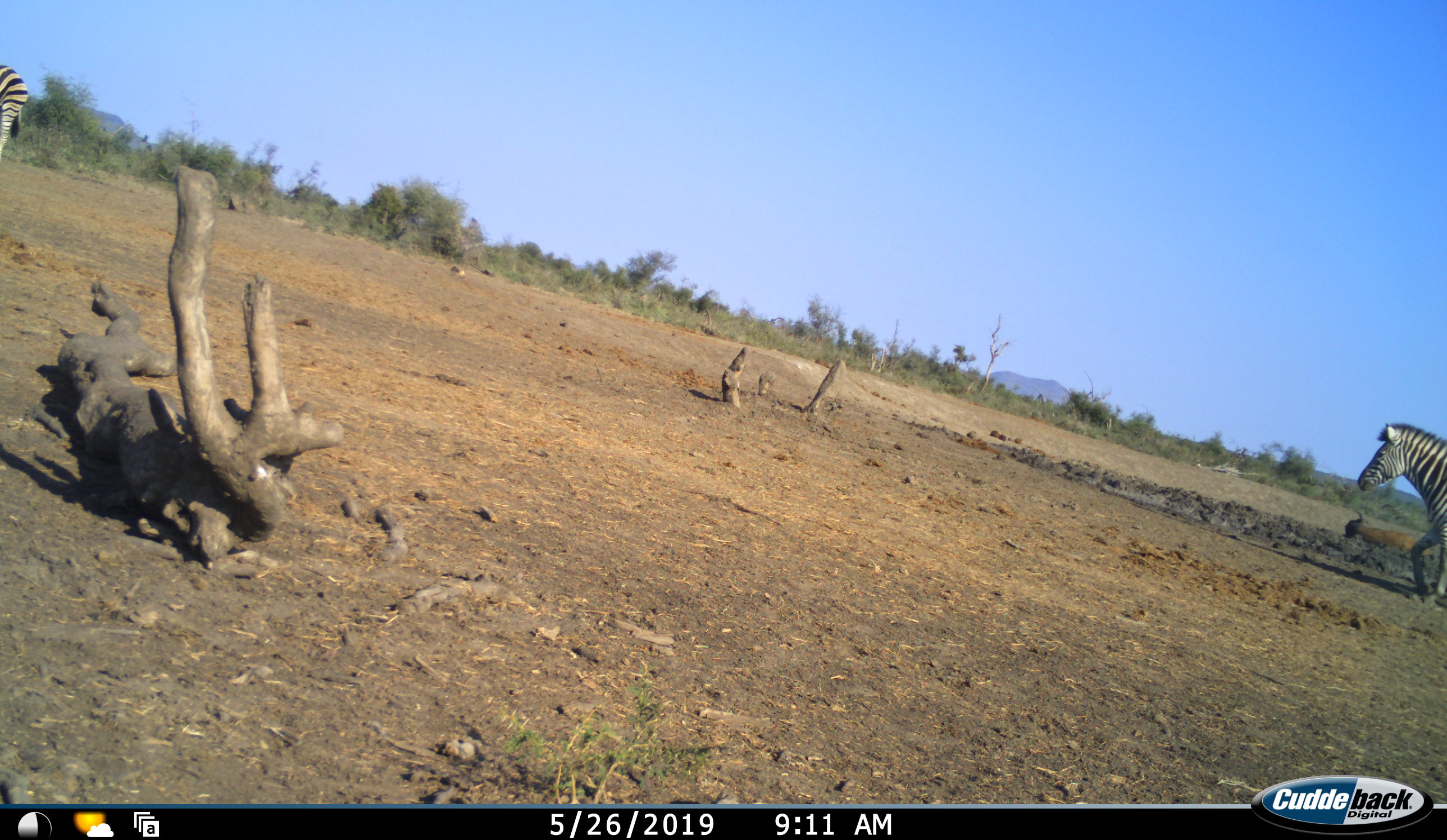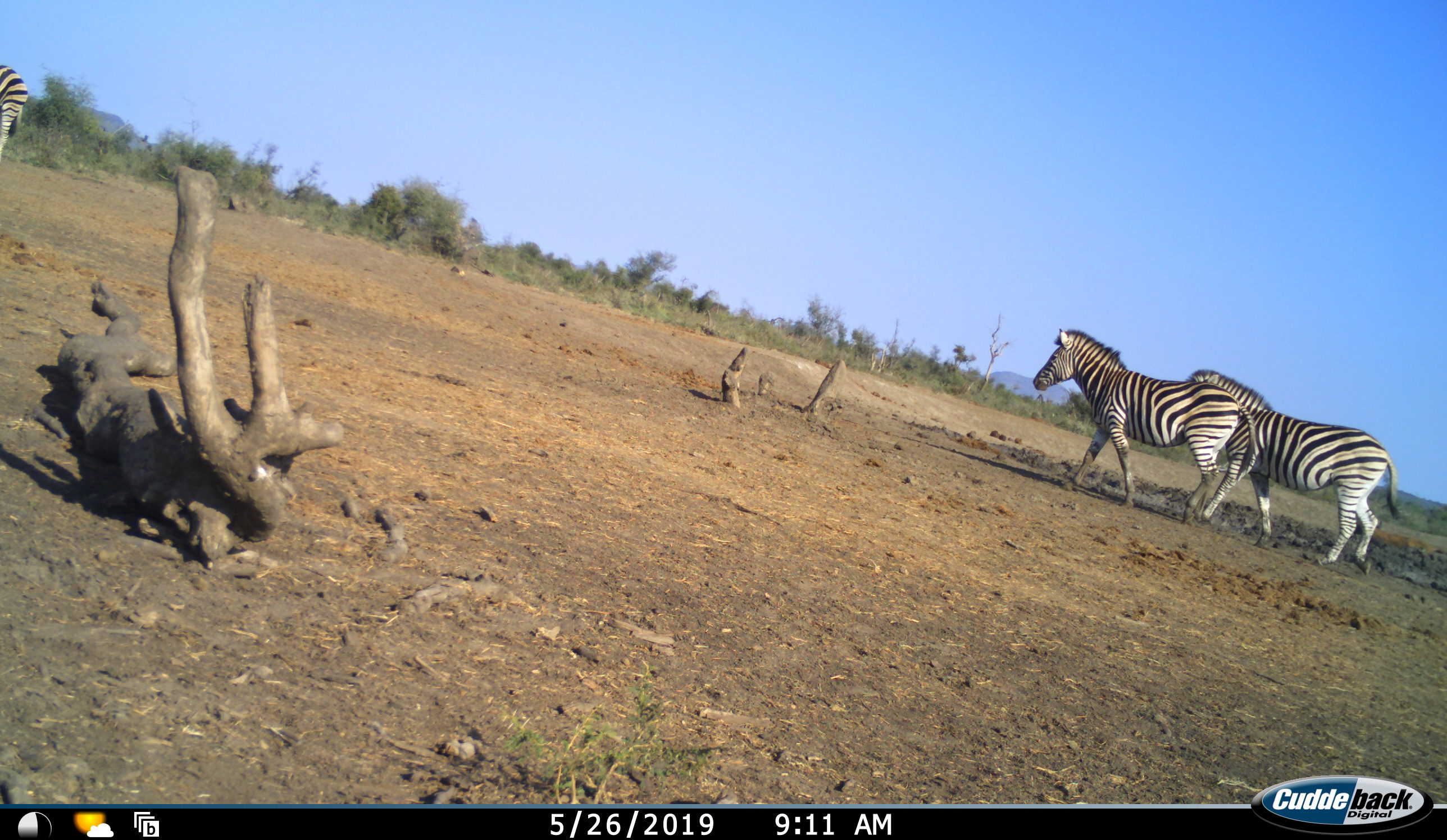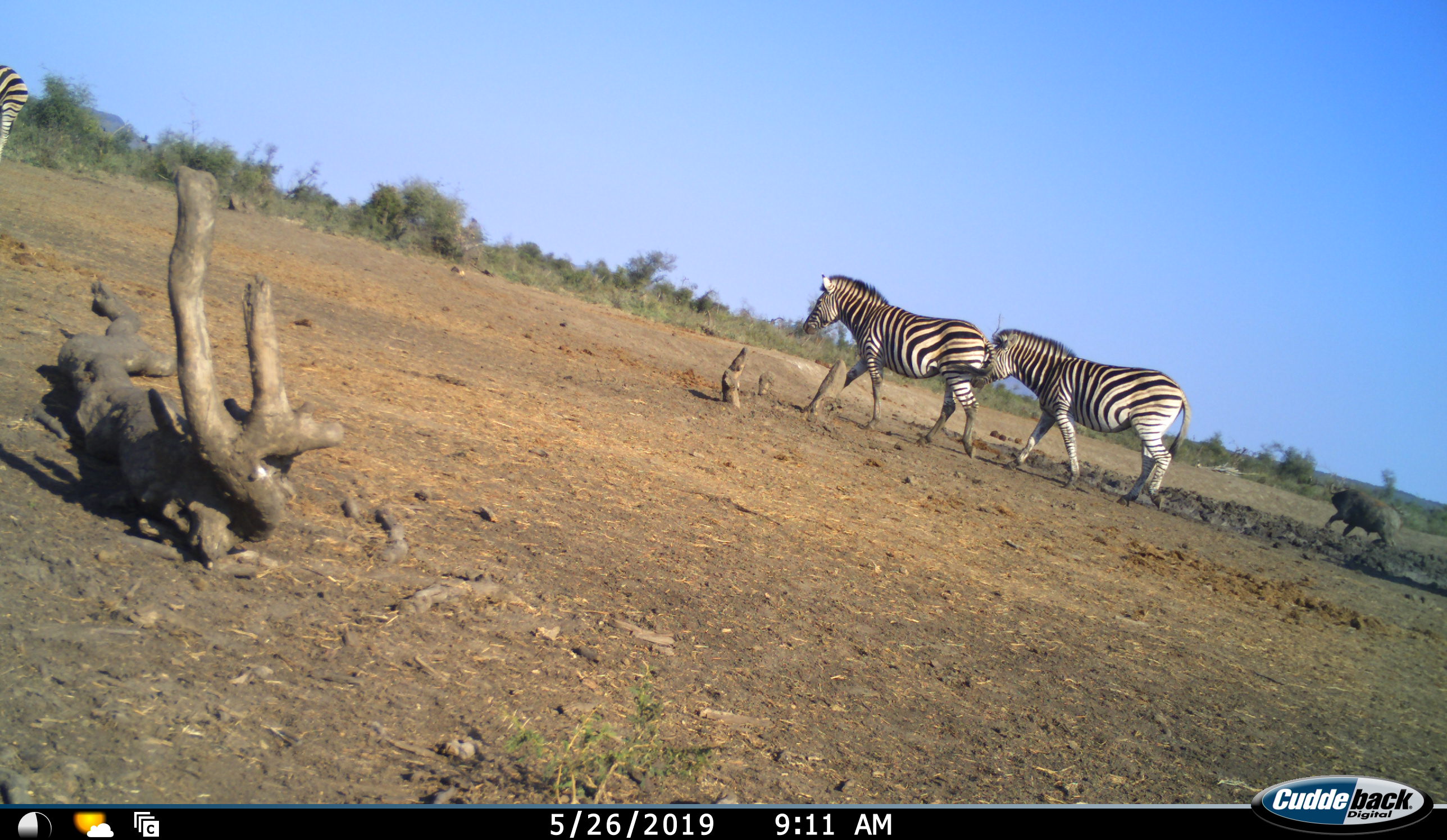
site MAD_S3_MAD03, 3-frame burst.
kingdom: Animalia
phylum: Chordata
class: Mammalia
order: Artiodactyla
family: Bovidae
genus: Syncerus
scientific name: Syncerus caffer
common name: african buffalo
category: buffalo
Buffalo (african buffalo) (Syncerus caffer), count 1. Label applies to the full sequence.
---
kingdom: Animalia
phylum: Chordata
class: Mammalia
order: Perissodactyla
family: Equidae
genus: Equus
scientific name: Equus quagga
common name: plains zebra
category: zebraplains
Zebraplains (plains zebra) (Equus quagga), count 3. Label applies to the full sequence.